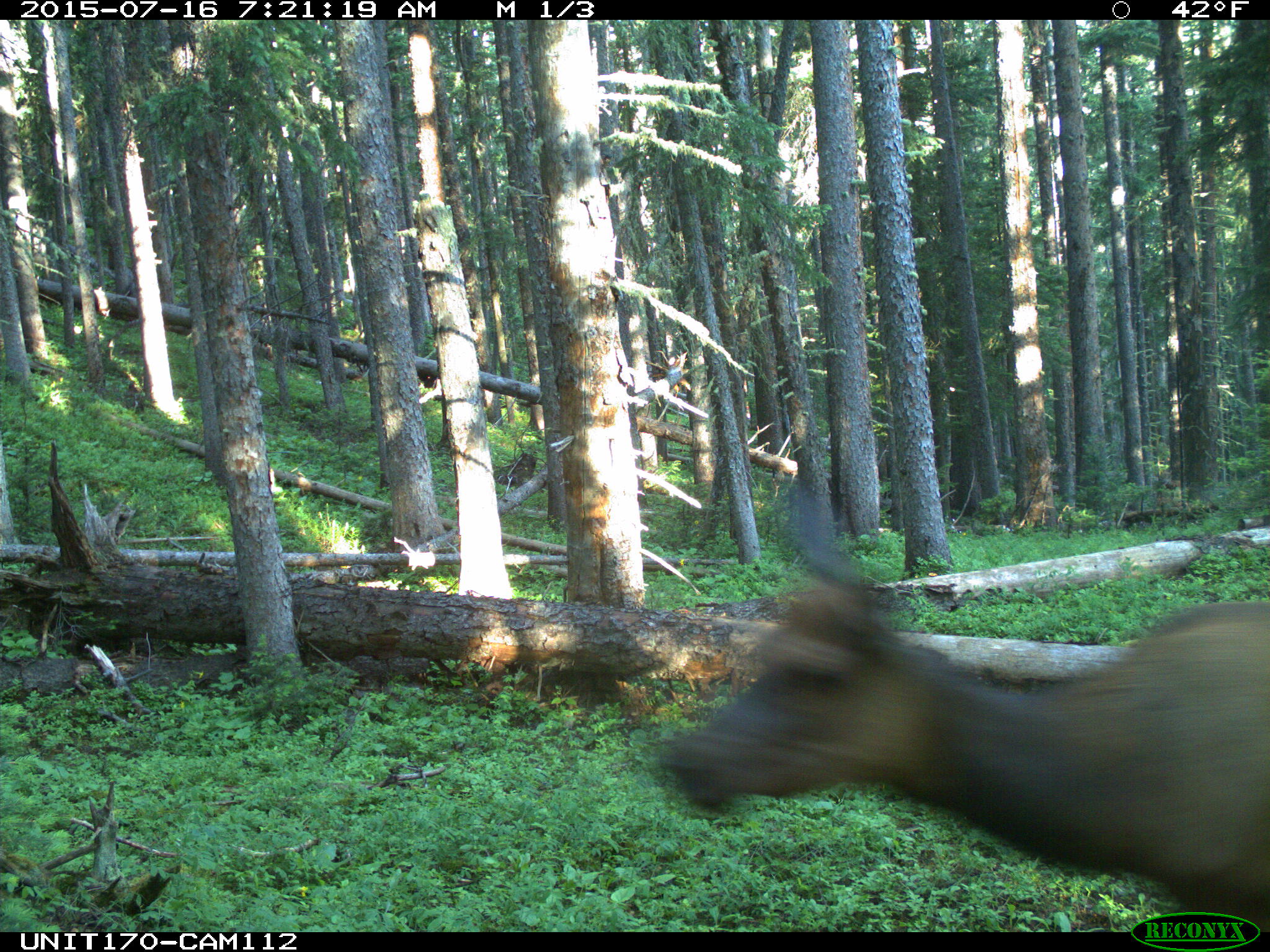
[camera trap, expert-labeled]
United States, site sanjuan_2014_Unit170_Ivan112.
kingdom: Animalia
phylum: Chordata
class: Mammalia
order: Artiodactyla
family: Cervidae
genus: Cervus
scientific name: Cervus elaphus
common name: red deer